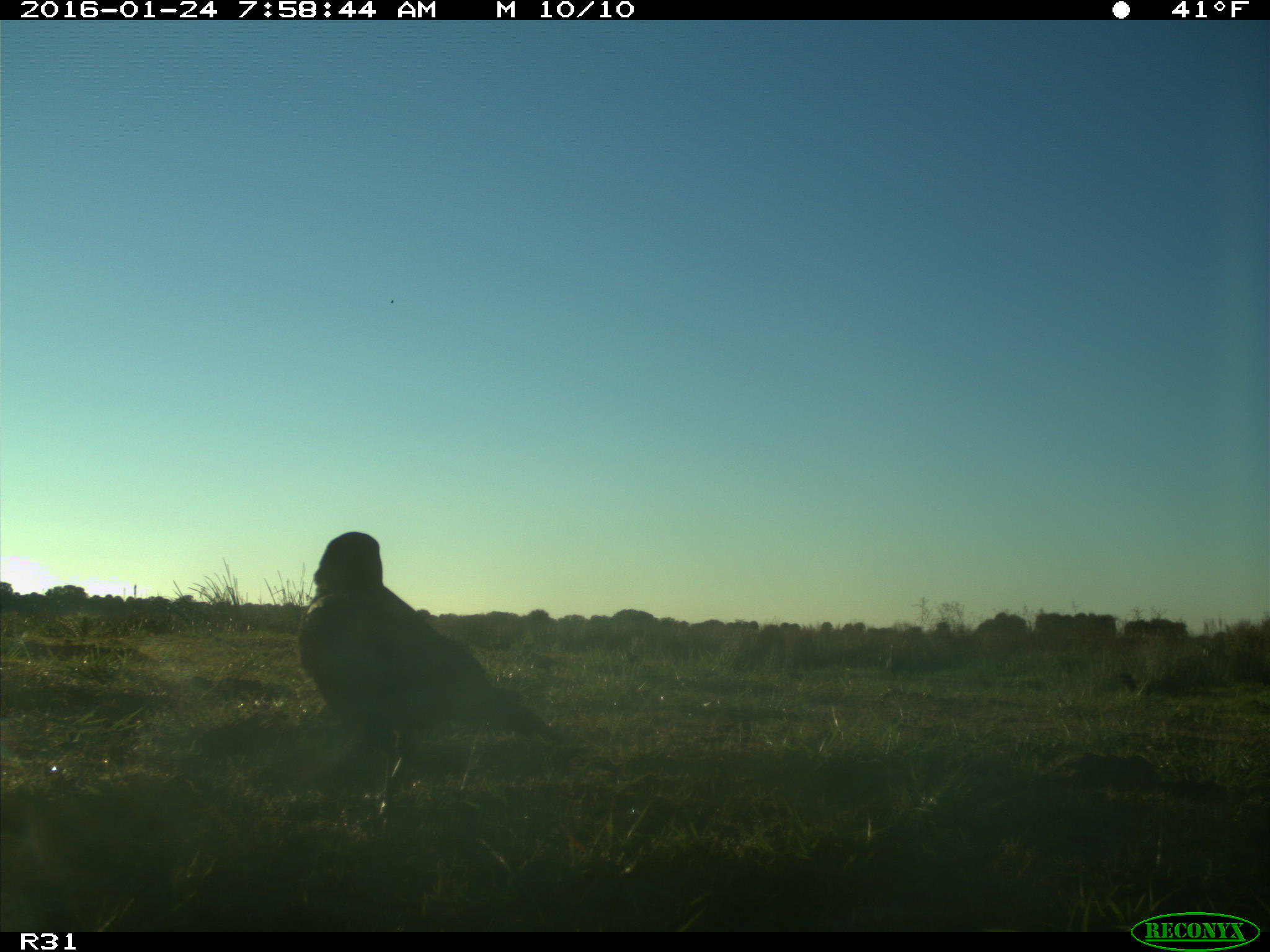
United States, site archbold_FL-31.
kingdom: Animalia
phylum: Chordata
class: Aves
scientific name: Aves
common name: birds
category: unidentified bird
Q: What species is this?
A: Unidentified bird (birds) (Aves).